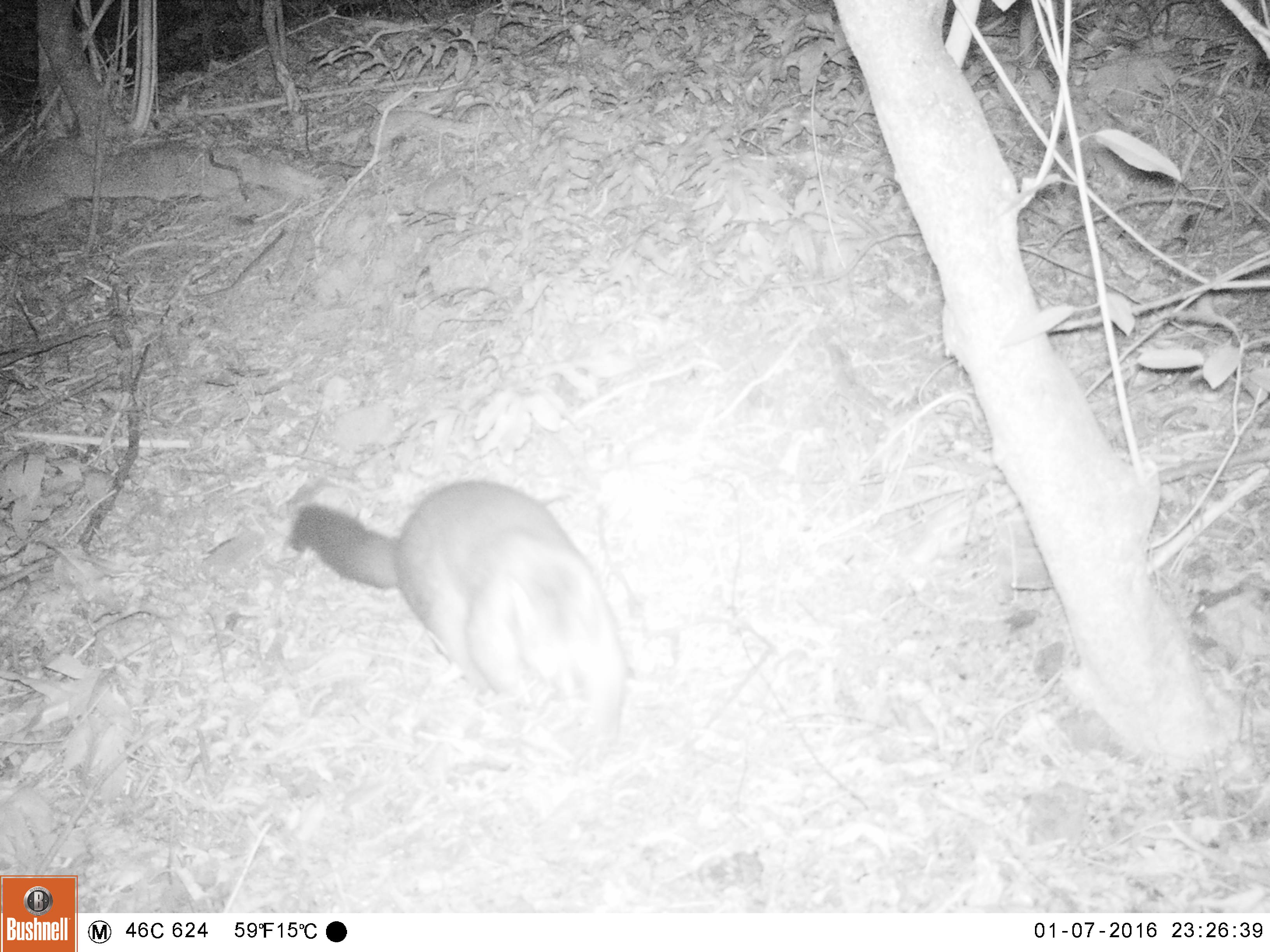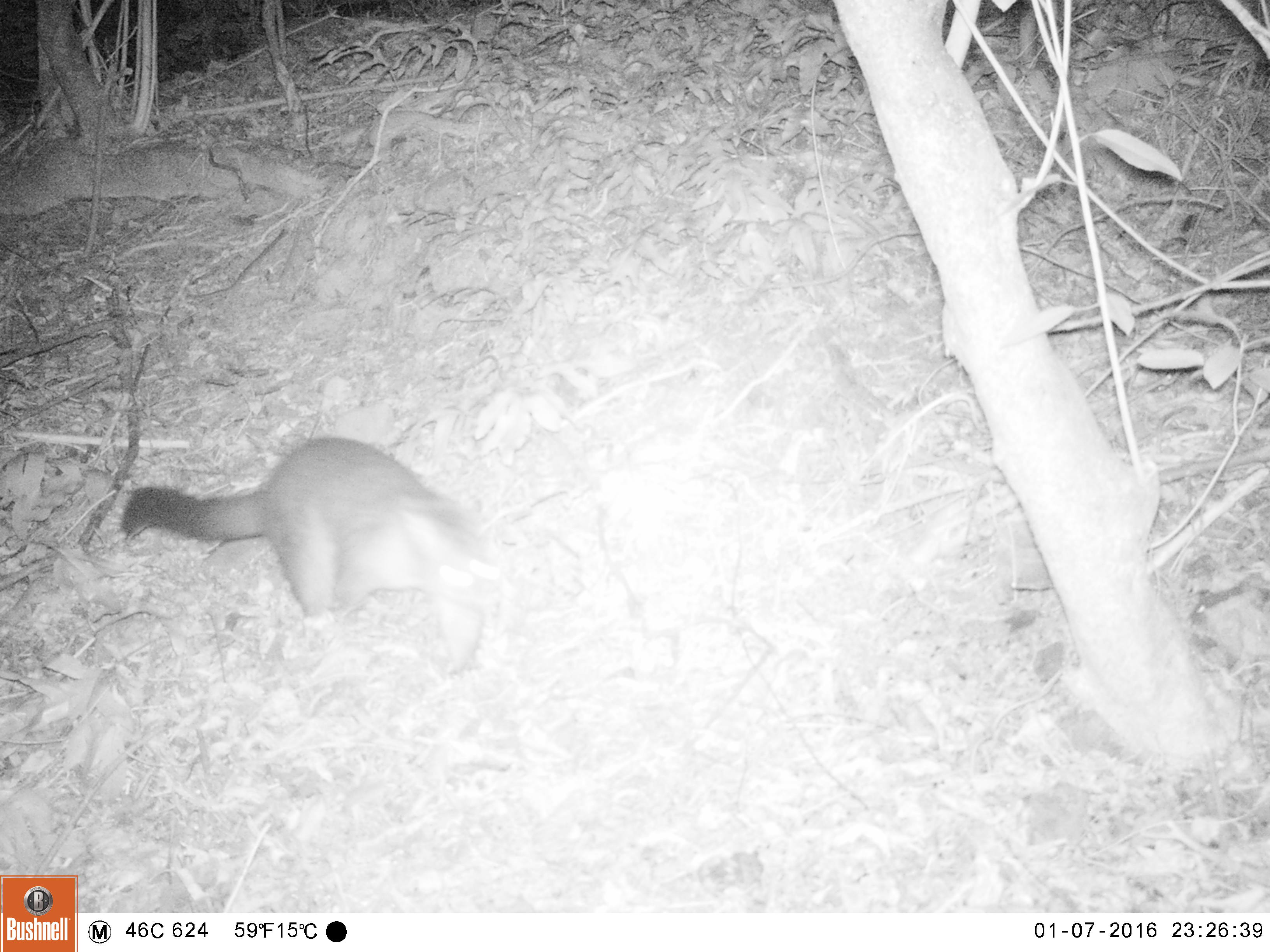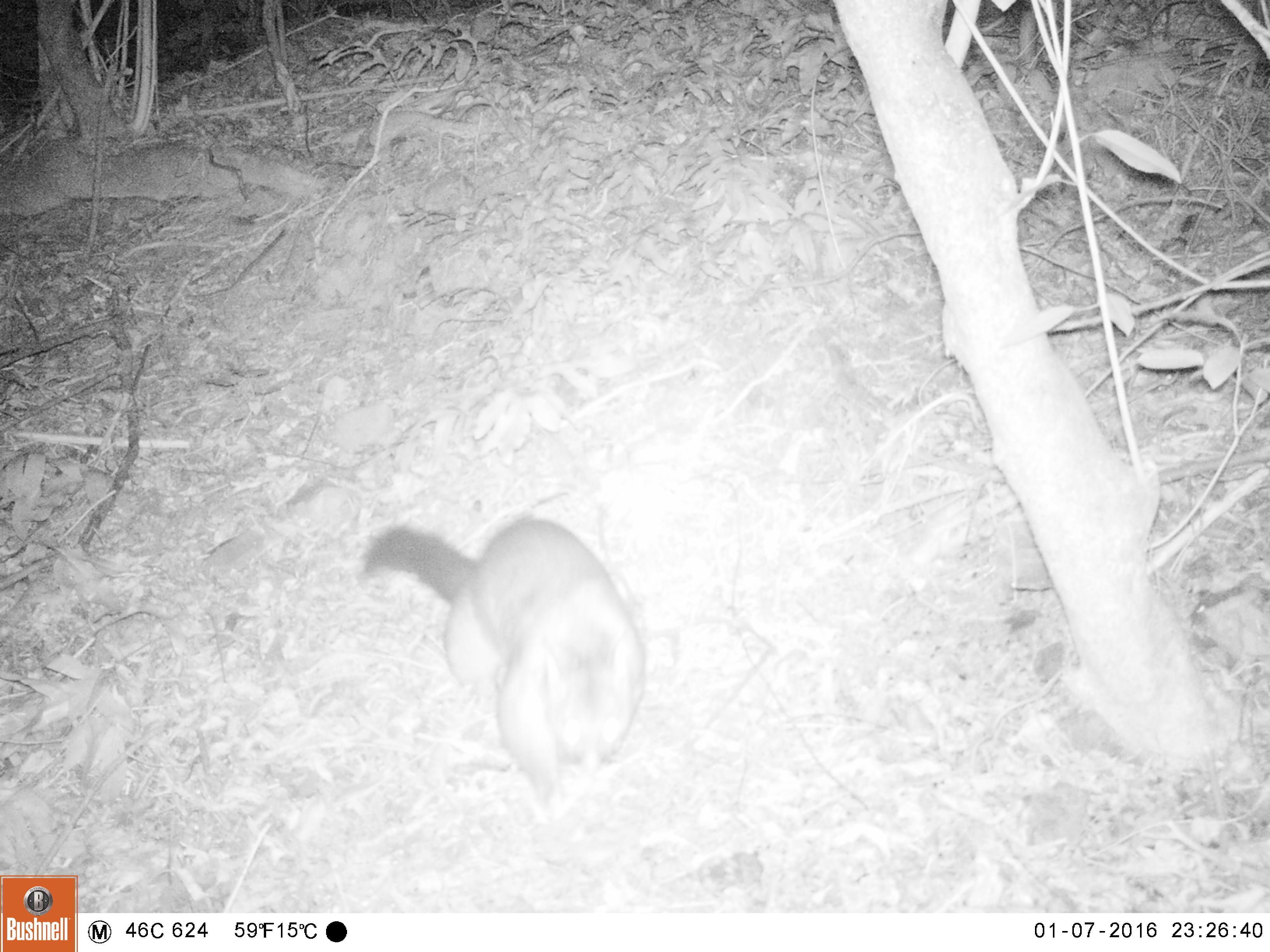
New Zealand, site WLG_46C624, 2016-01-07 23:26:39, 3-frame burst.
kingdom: Animalia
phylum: Chordata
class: Mammalia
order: Diprotodontia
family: Phalangeridae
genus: Trichosurus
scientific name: Trichosurus vulpecula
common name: common brushtail possum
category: possum